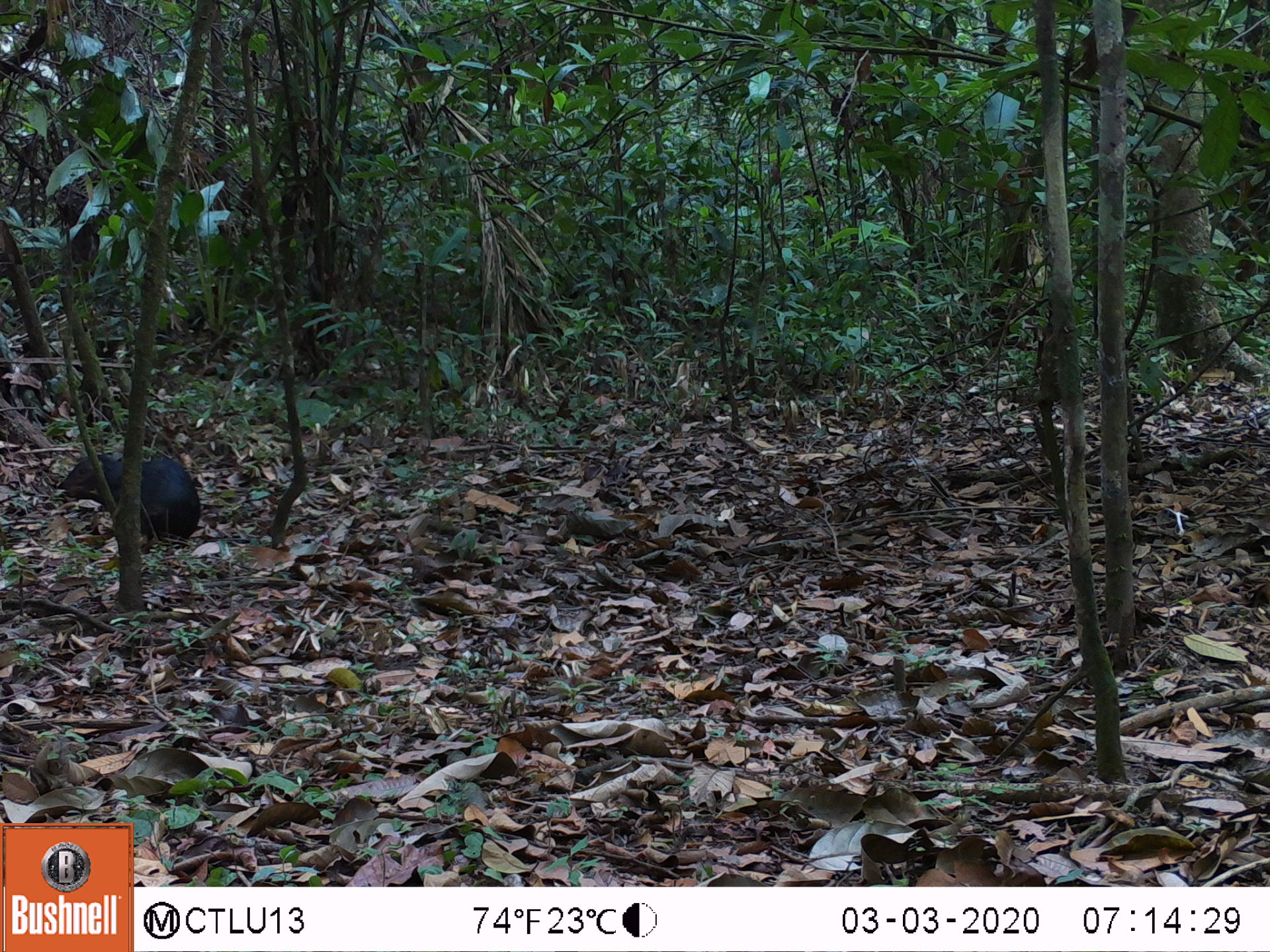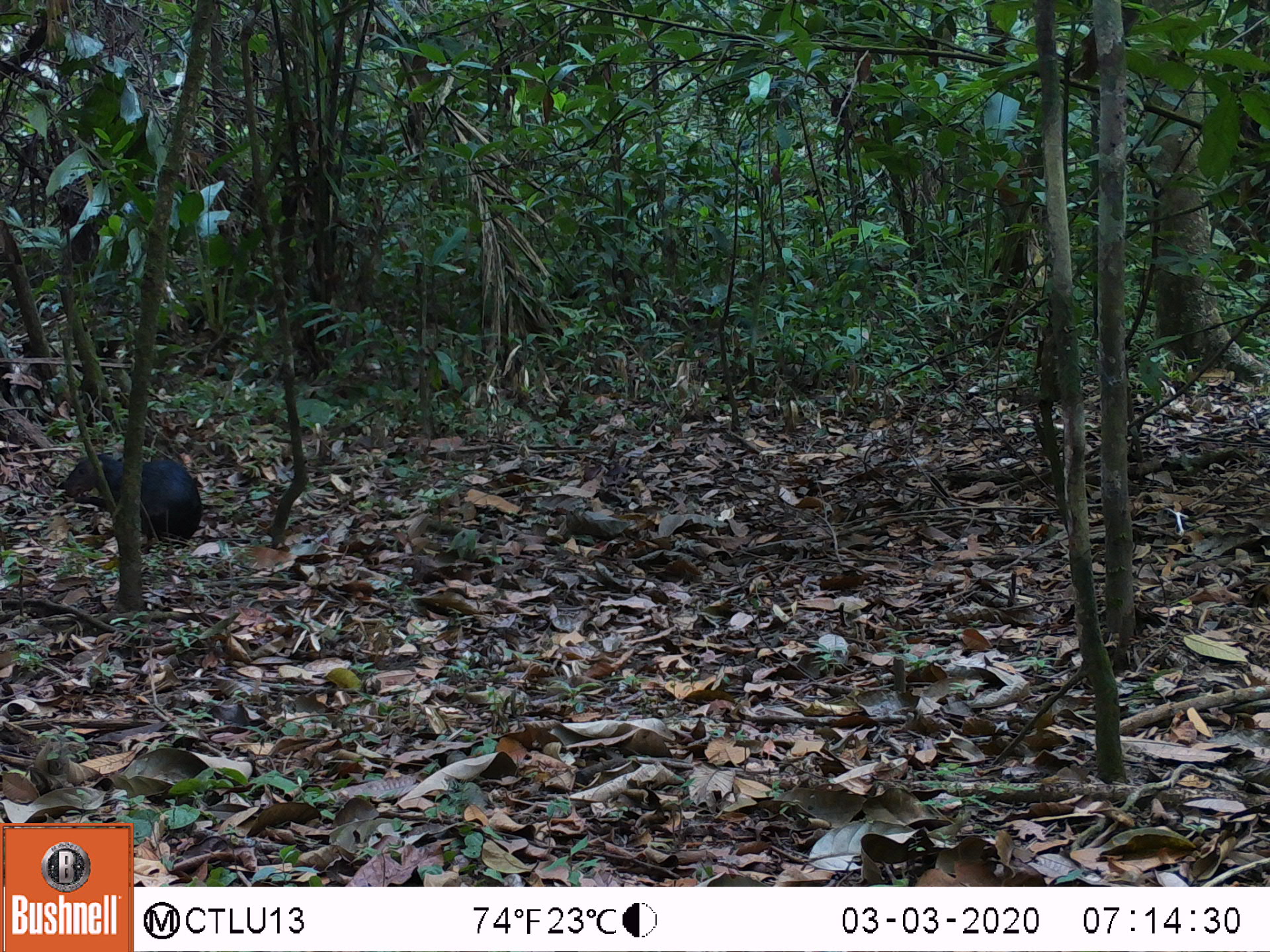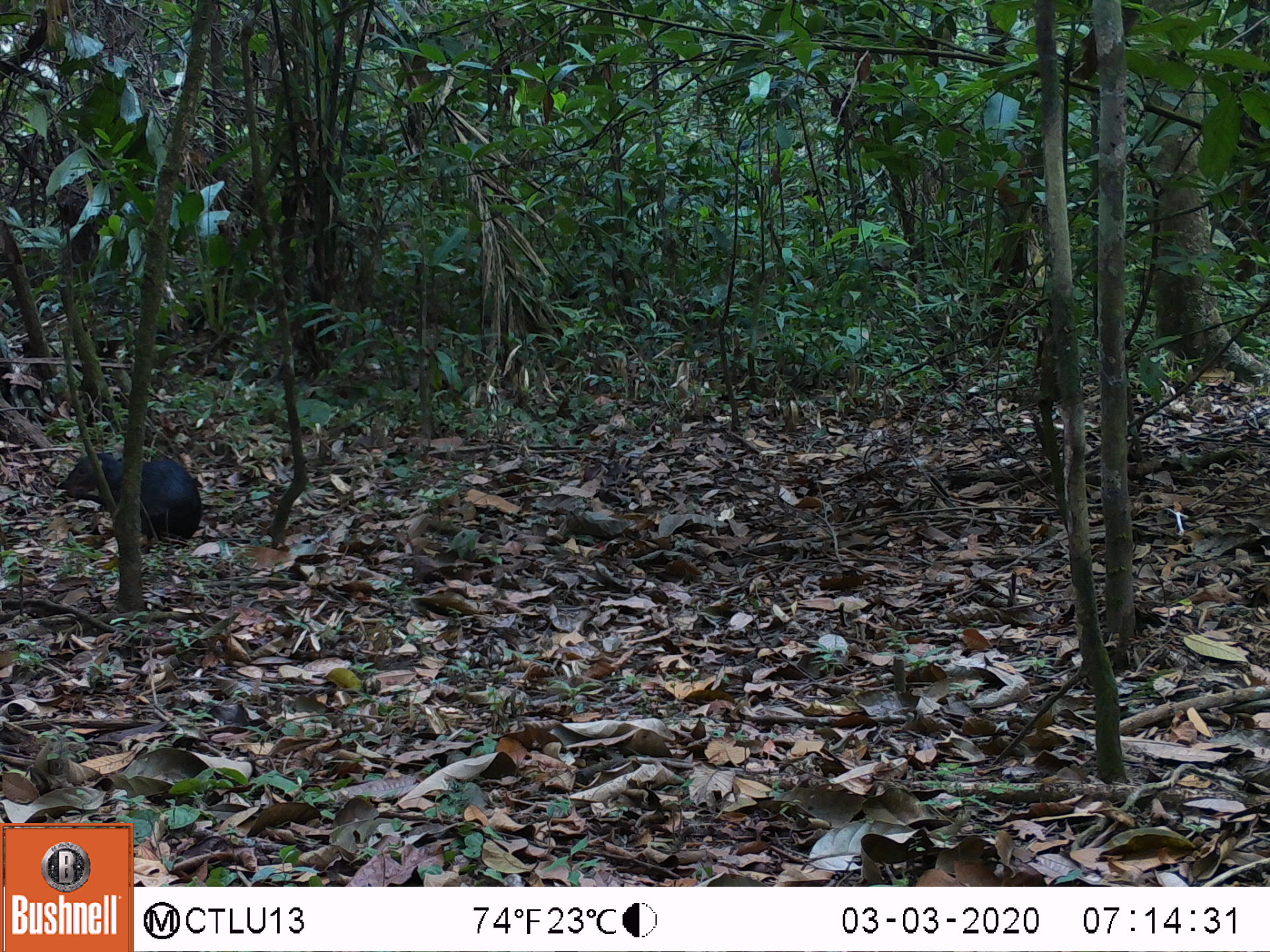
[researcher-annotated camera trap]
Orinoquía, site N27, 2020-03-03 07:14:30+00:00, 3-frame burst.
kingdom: Animalia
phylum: Chordata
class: Mammalia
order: Rodentia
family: Dasyproctidae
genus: Dasyprocta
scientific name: Dasyprocta fuliginosa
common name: black agouti